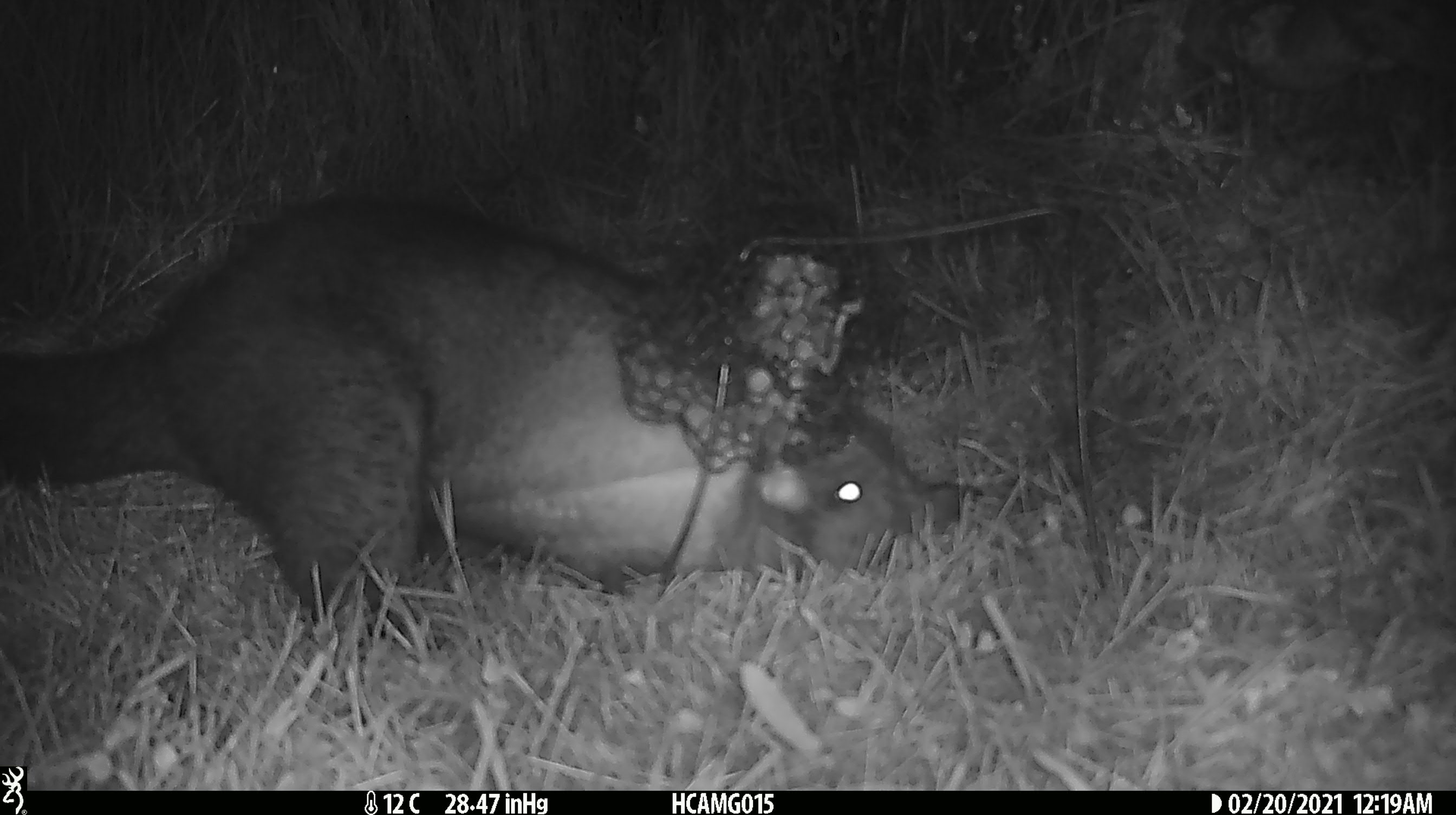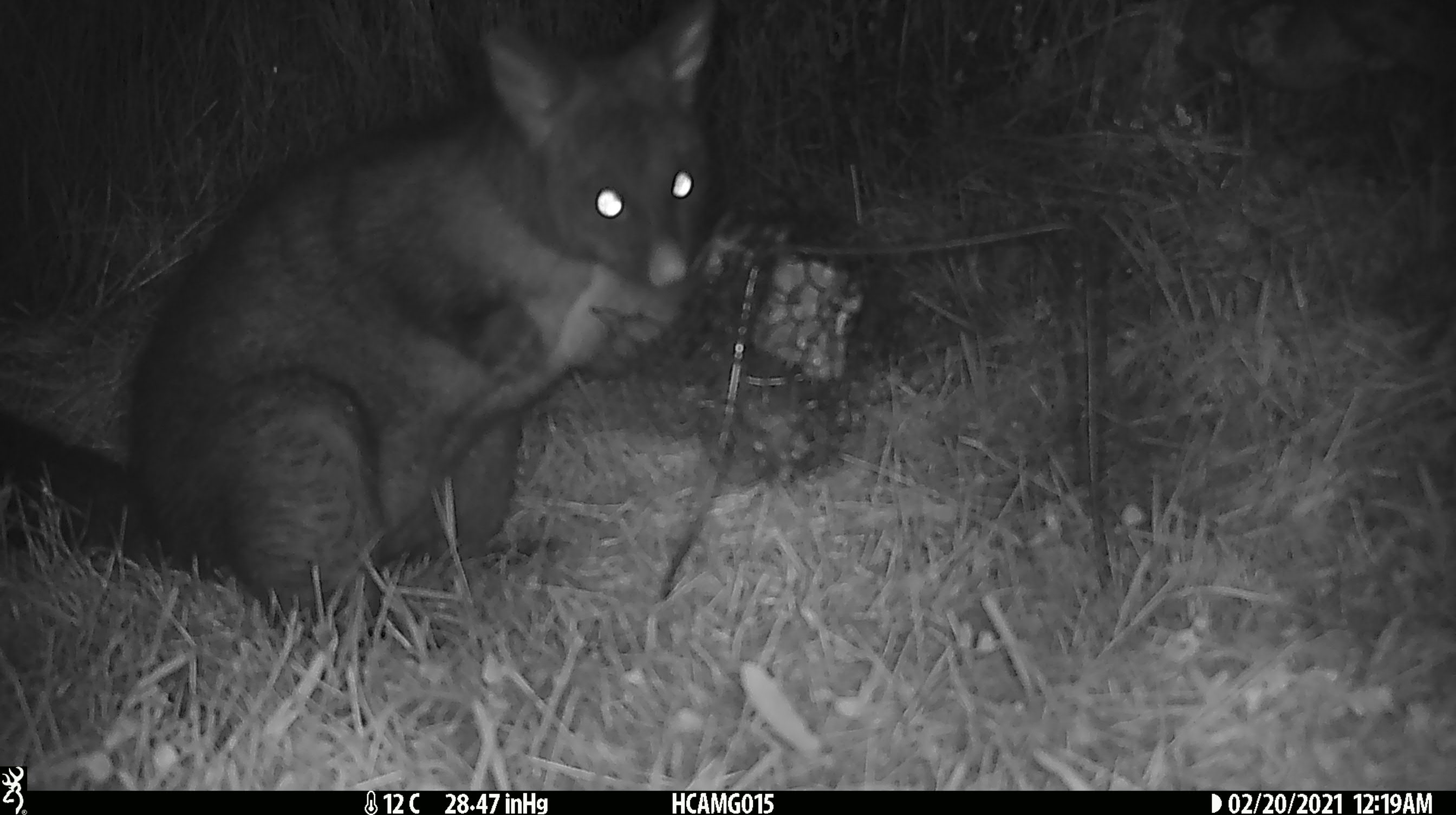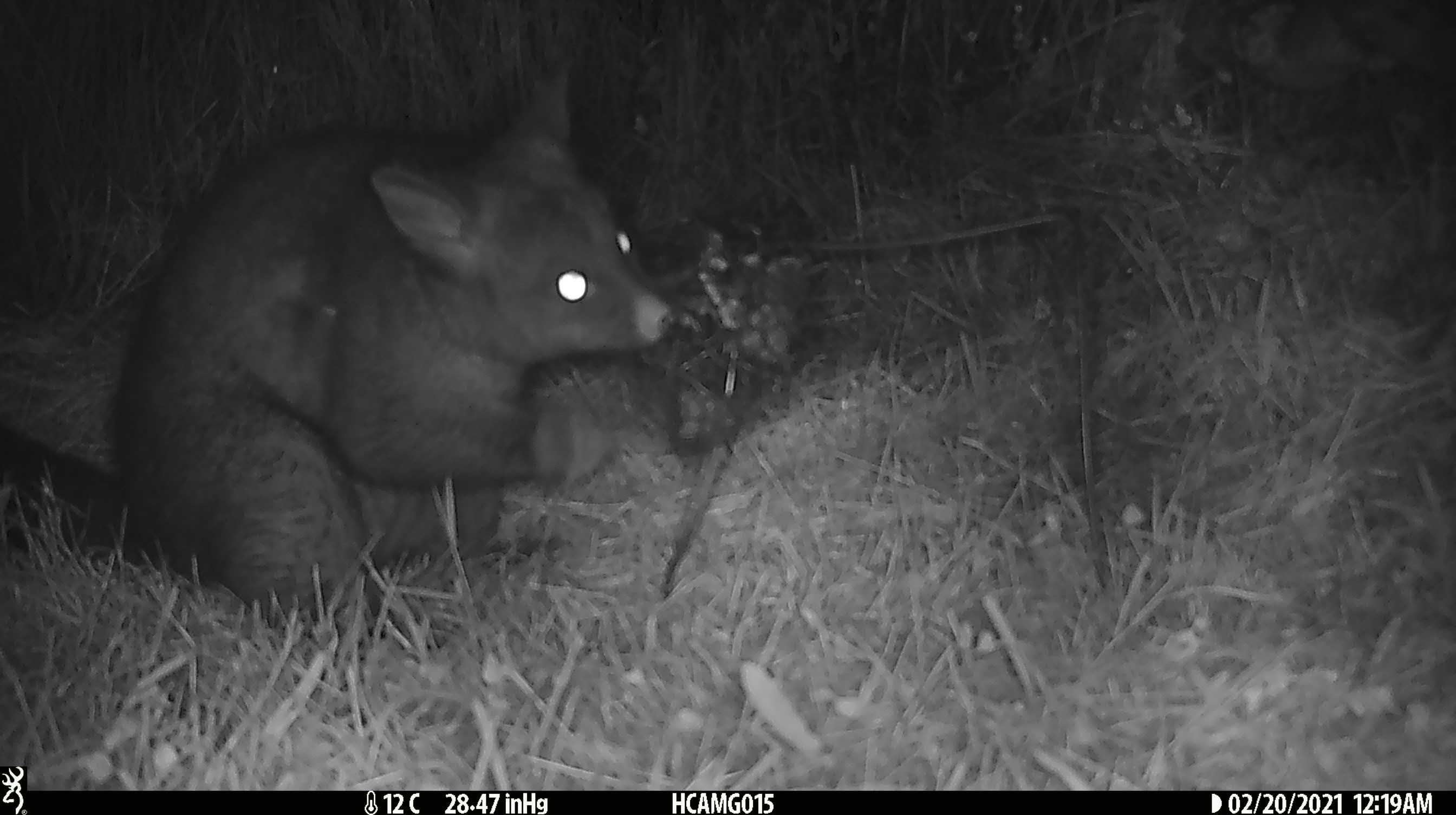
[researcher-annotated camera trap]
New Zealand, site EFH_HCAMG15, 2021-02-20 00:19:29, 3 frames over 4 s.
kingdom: Animalia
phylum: Chordata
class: Mammalia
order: Diprotodontia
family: Phalangeridae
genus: Trichosurus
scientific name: Trichosurus vulpecula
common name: common brushtail possum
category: possum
Possum (common brushtail possum) (Trichosurus vulpecula).